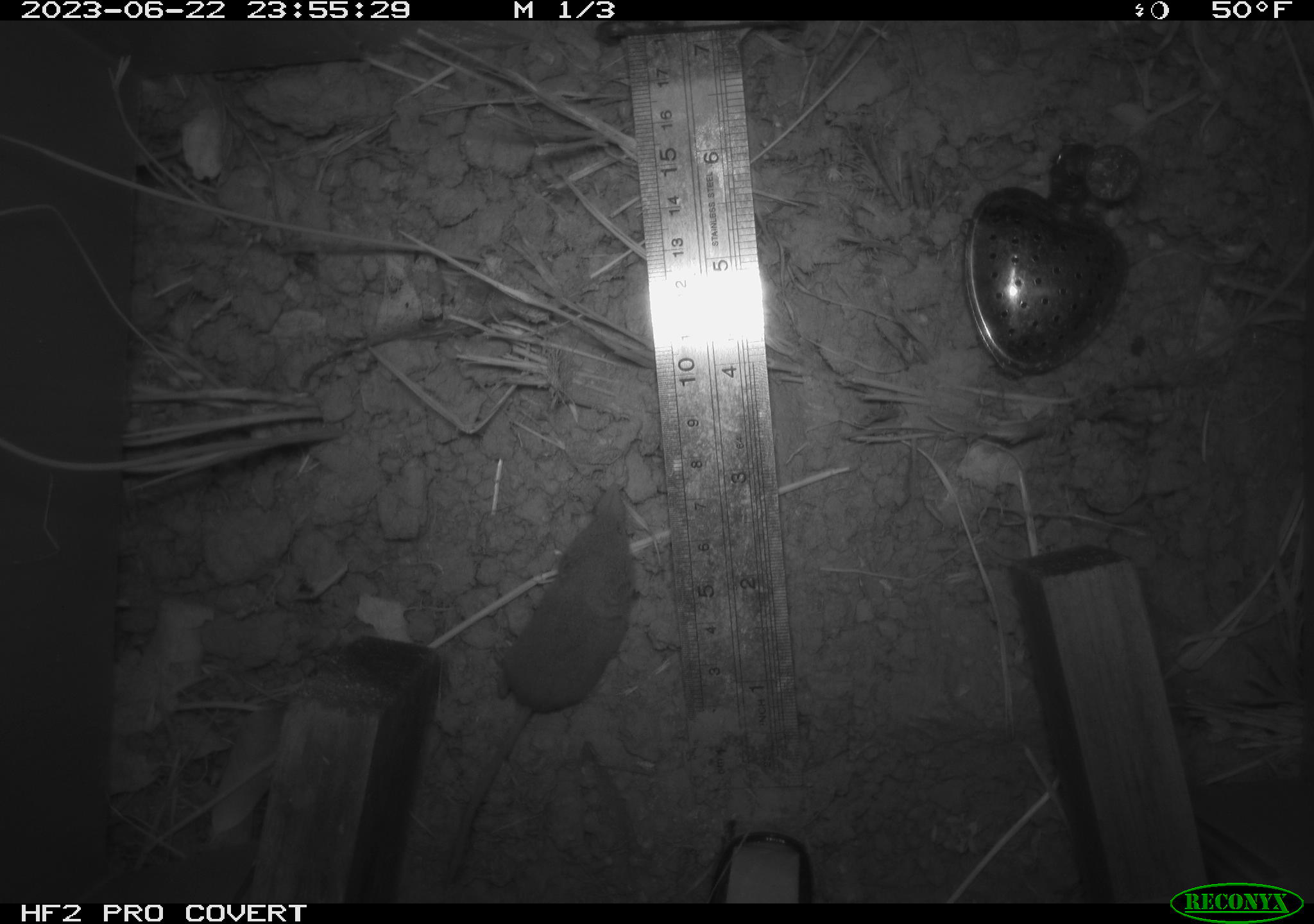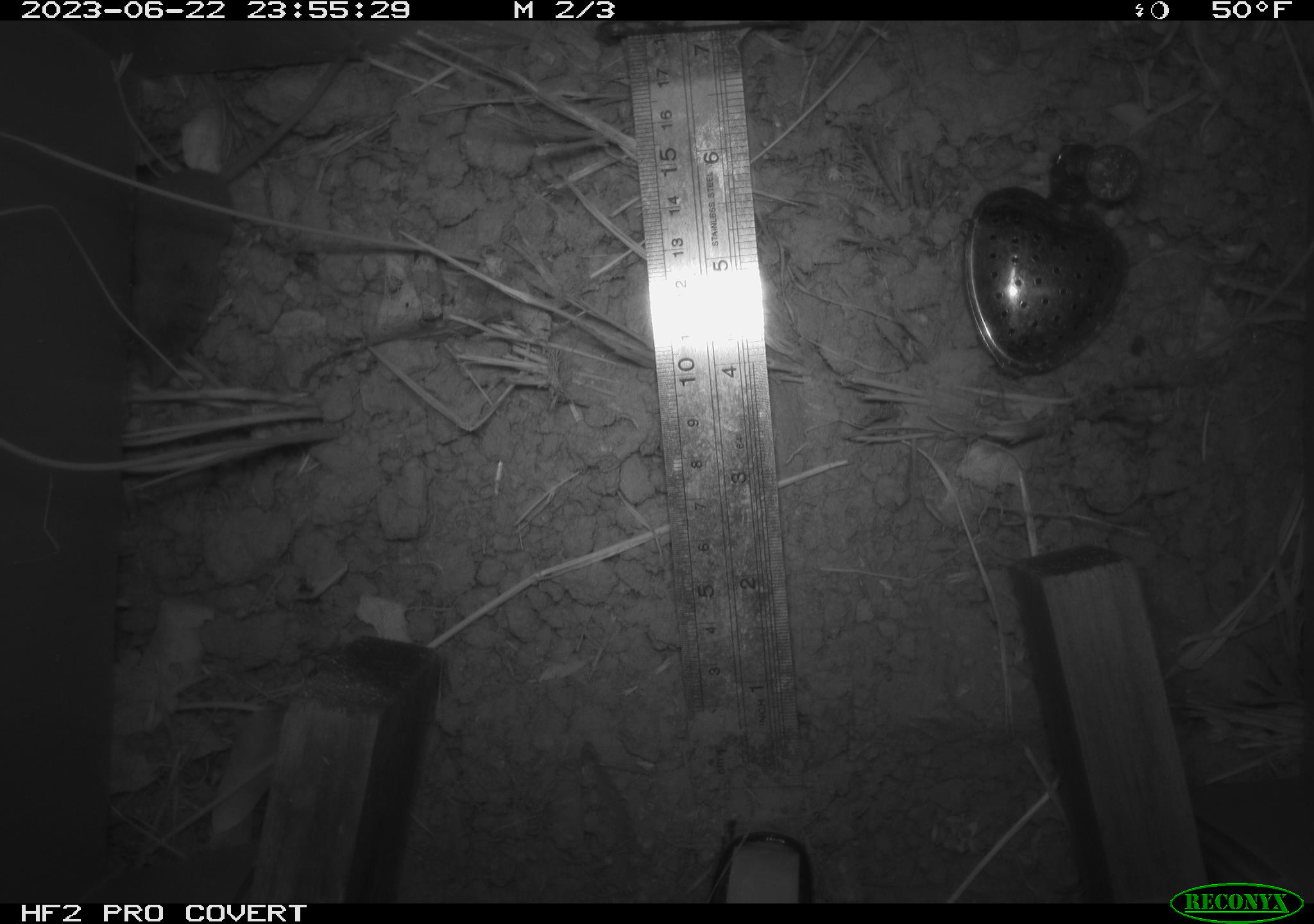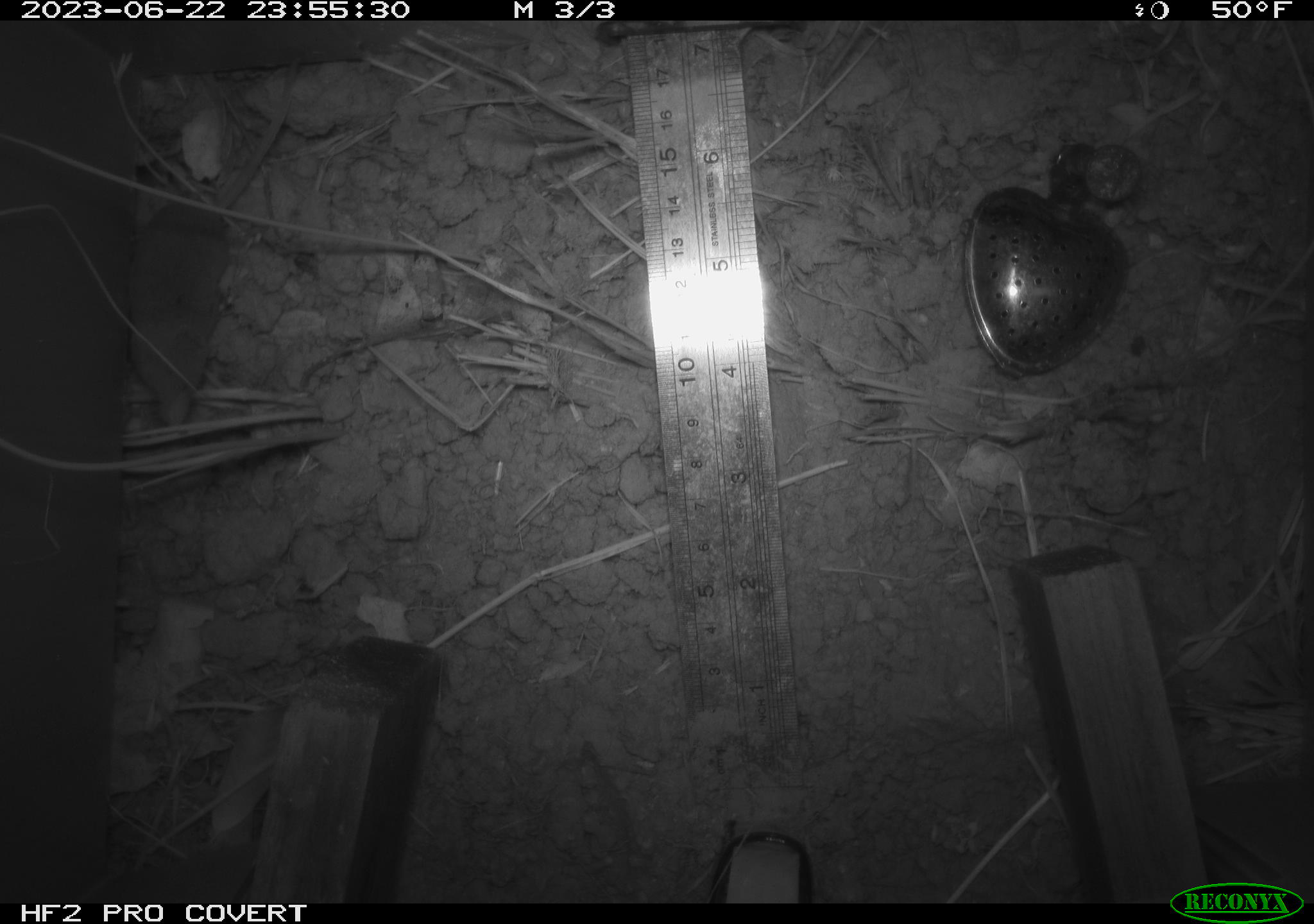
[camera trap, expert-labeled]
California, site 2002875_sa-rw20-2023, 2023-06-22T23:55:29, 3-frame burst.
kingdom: Animalia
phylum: Chordata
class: Mammalia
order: Eulipotyphla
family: Soricidae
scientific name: Soricidae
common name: shrews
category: soricidae family